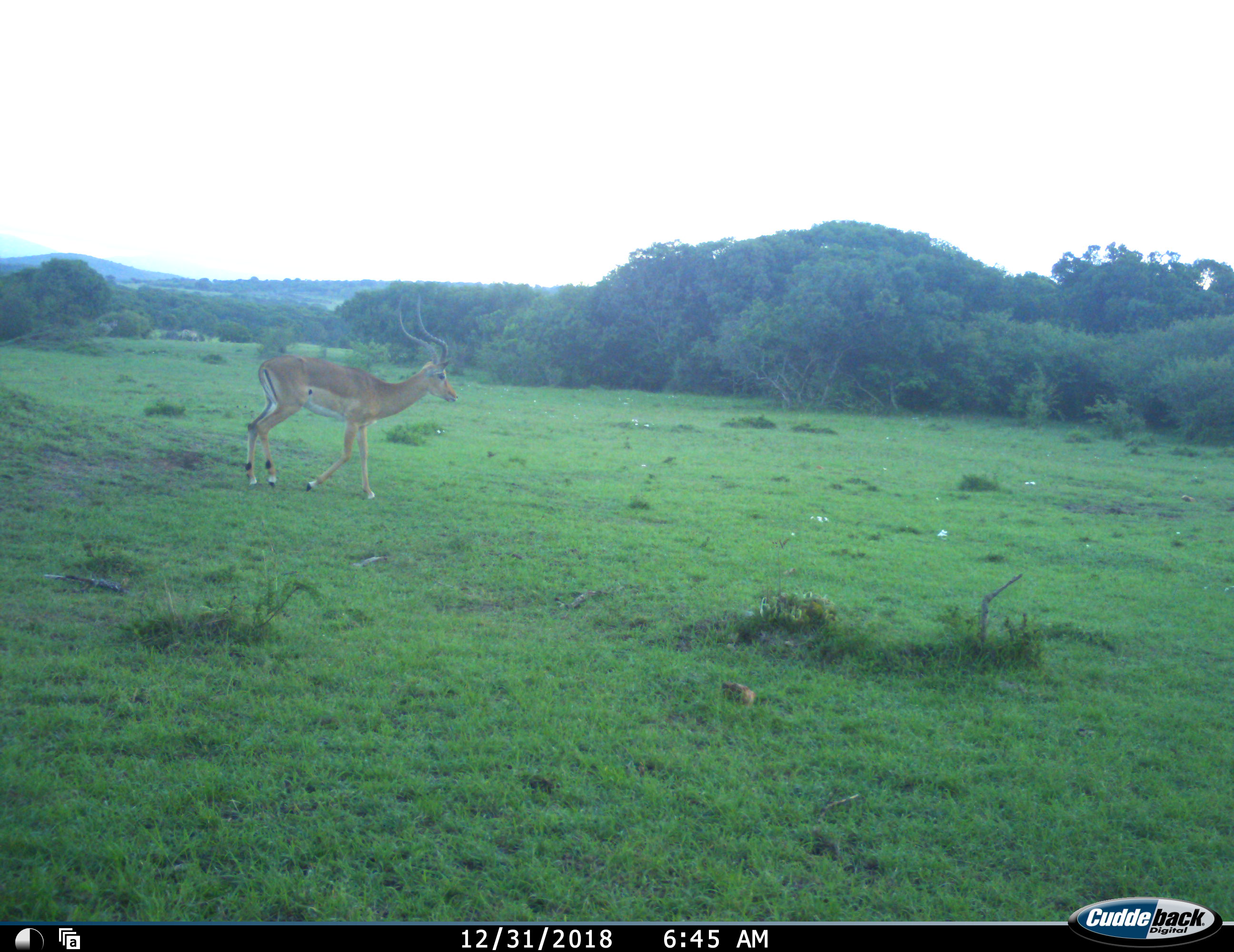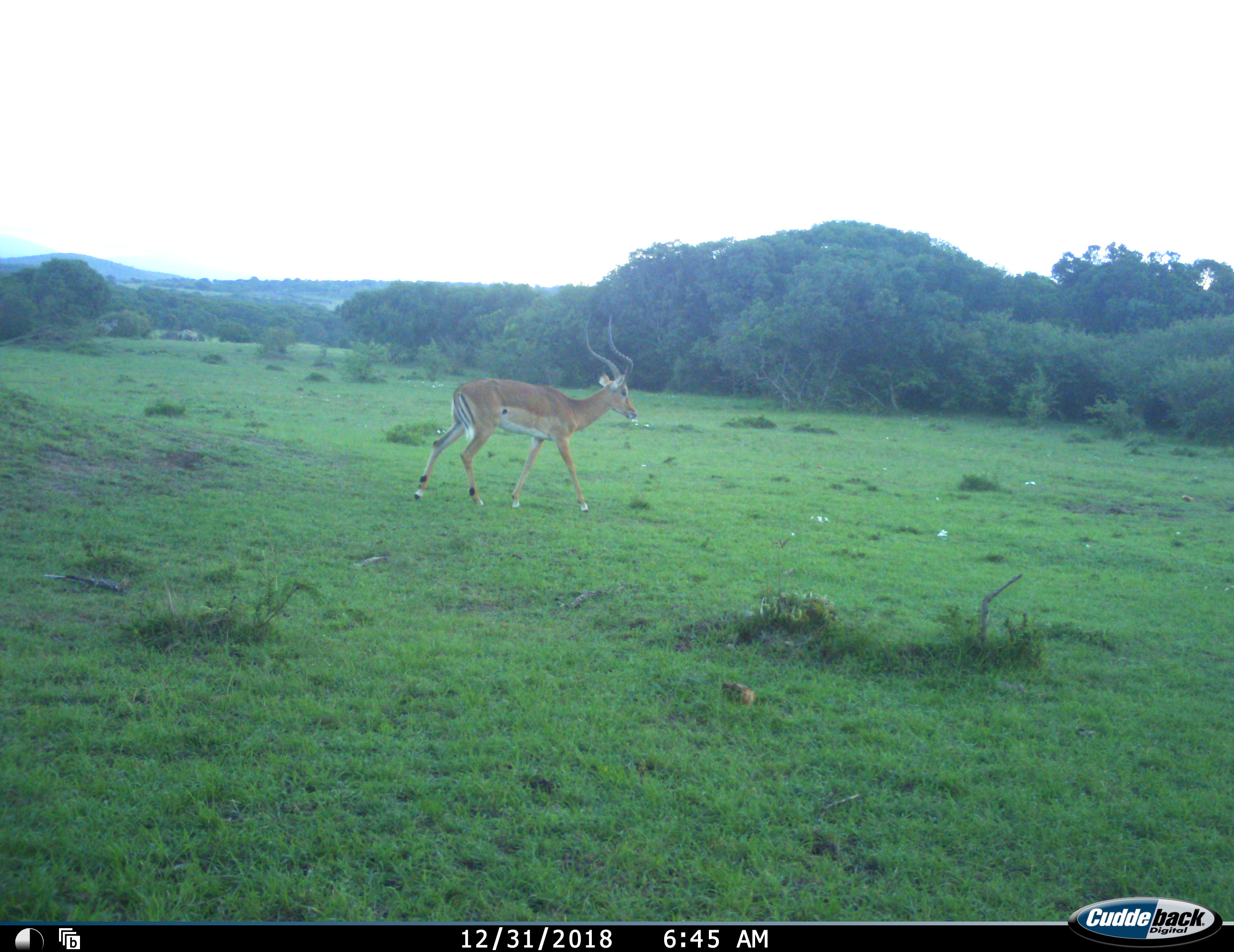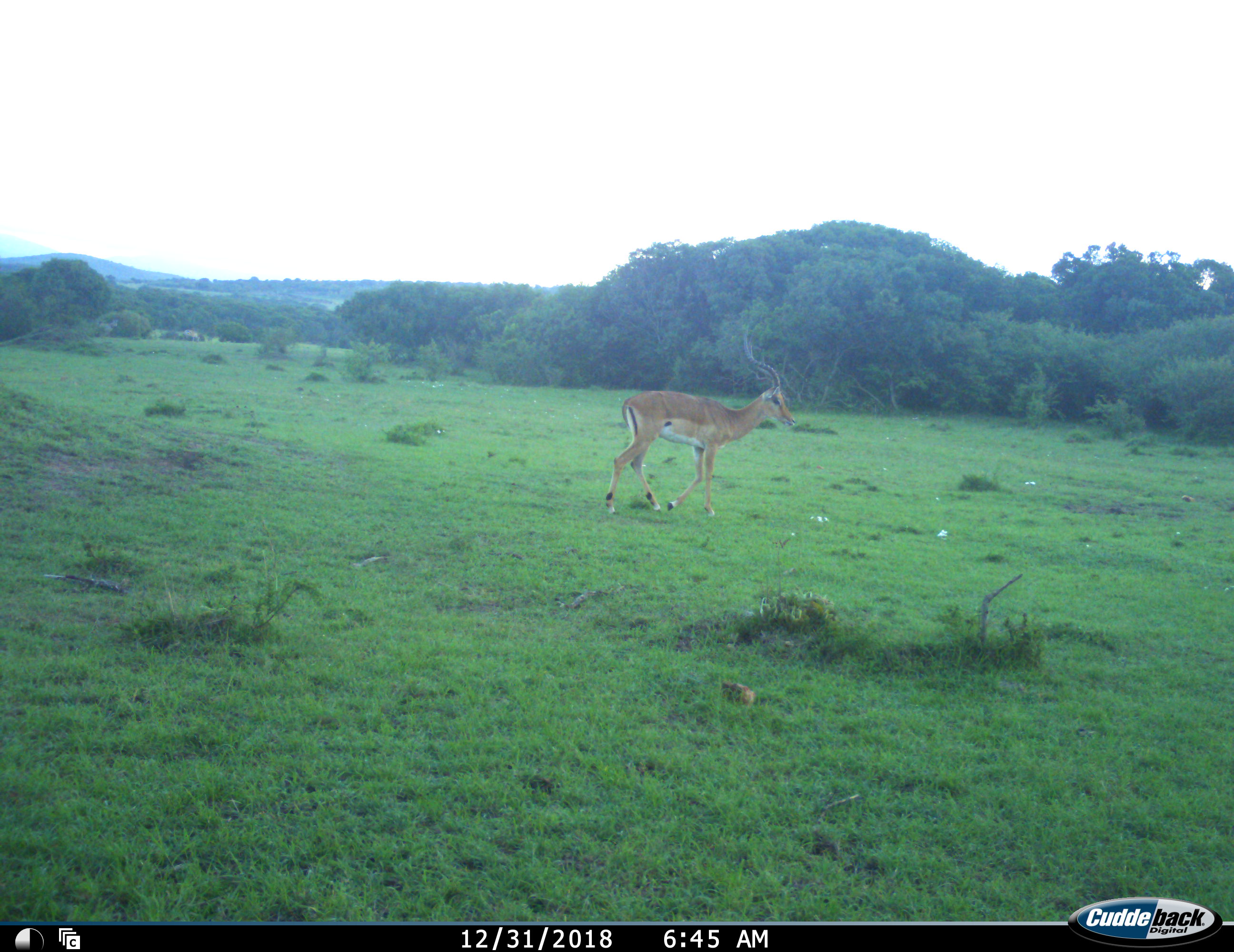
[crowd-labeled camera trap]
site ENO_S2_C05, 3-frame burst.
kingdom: Animalia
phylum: Chordata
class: Mammalia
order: Artiodactyla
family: Bovidae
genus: Aepyceros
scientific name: Aepyceros melampus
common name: impala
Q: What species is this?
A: Impala (Aepyceros melampus).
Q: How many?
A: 1.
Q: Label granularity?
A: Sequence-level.